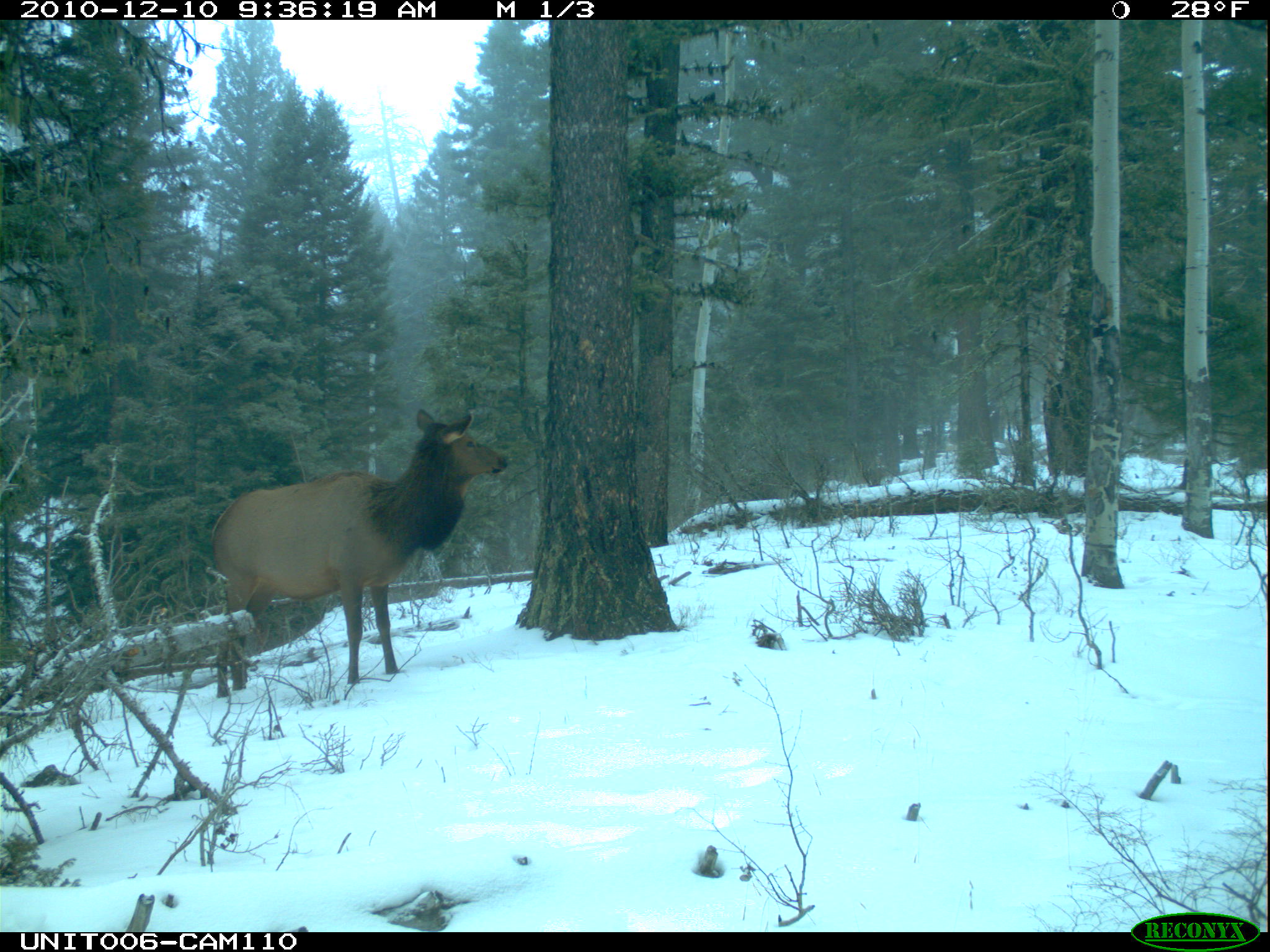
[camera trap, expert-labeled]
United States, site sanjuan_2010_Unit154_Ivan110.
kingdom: Animalia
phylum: Chordata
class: Mammalia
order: Artiodactyla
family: Cervidae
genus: Cervus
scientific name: Cervus elaphus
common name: red deer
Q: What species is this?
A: Cervus elaphus (red deer).